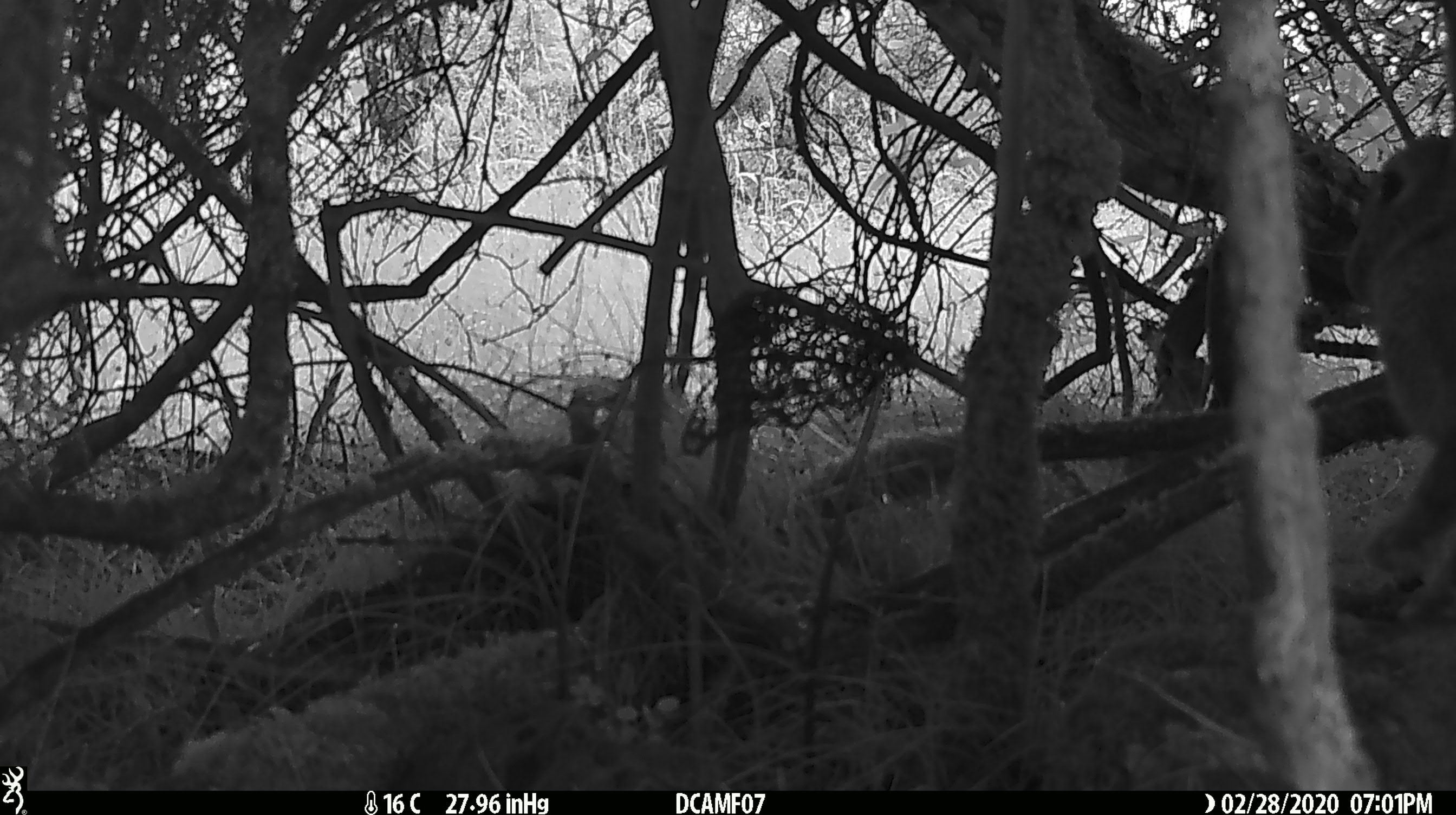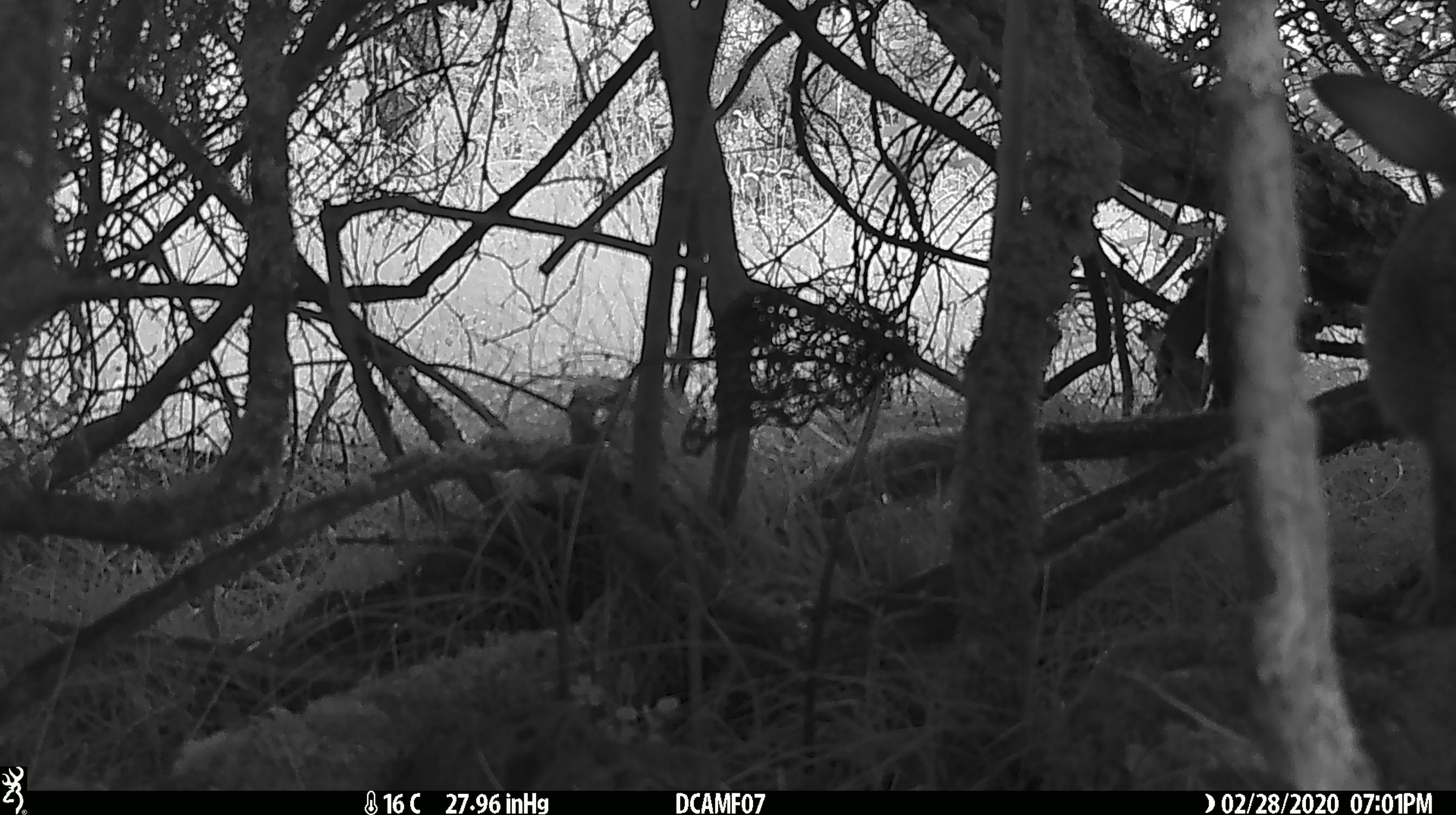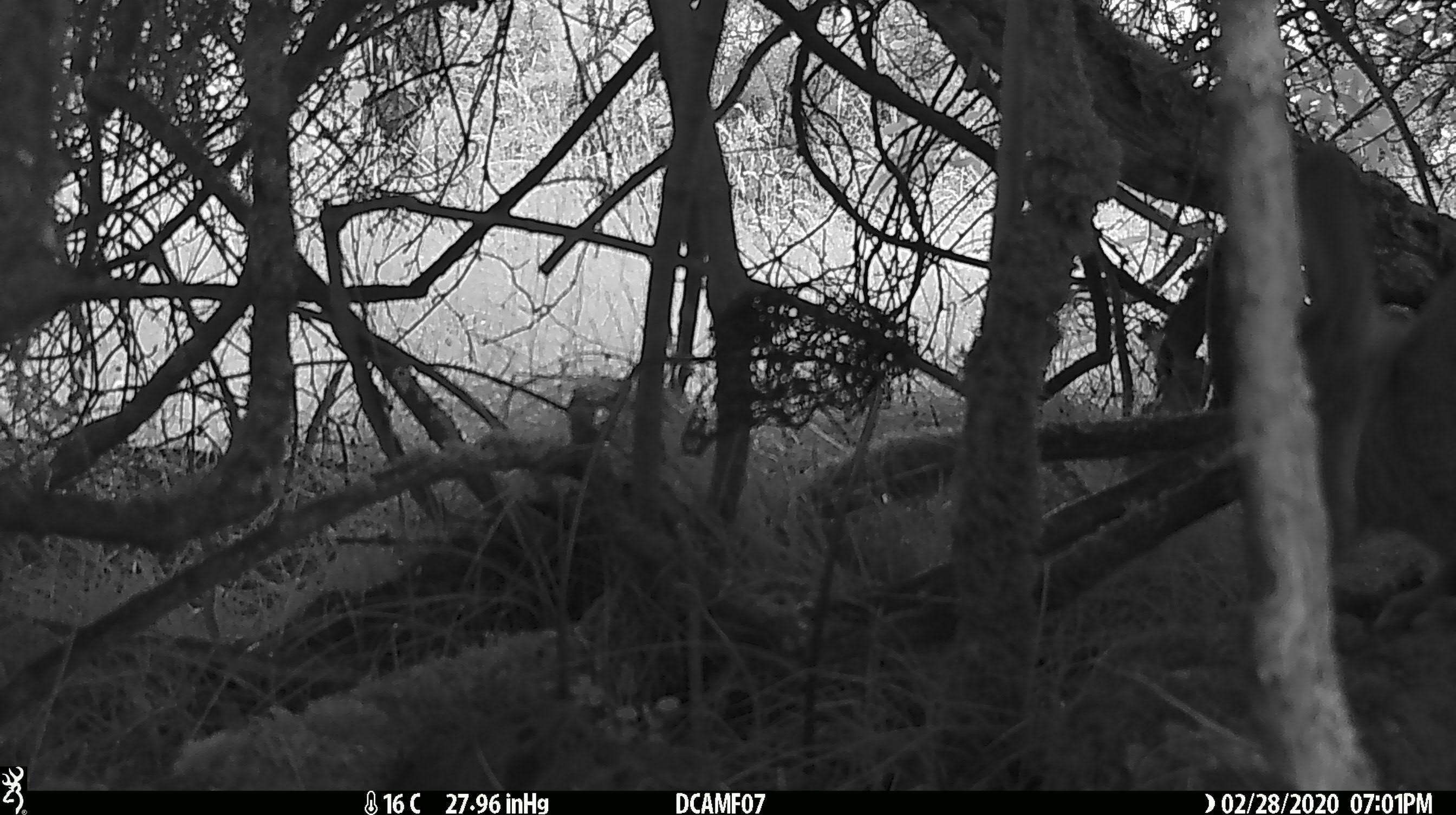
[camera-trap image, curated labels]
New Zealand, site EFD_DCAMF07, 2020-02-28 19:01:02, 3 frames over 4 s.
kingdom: Animalia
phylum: Chordata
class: Mammalia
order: Lagomorpha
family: Leporidae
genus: Oryctolagus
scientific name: Oryctolagus cuniculus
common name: european rabbit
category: rabbit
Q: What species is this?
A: Rabbit (european rabbit) (Oryctolagus cuniculus).